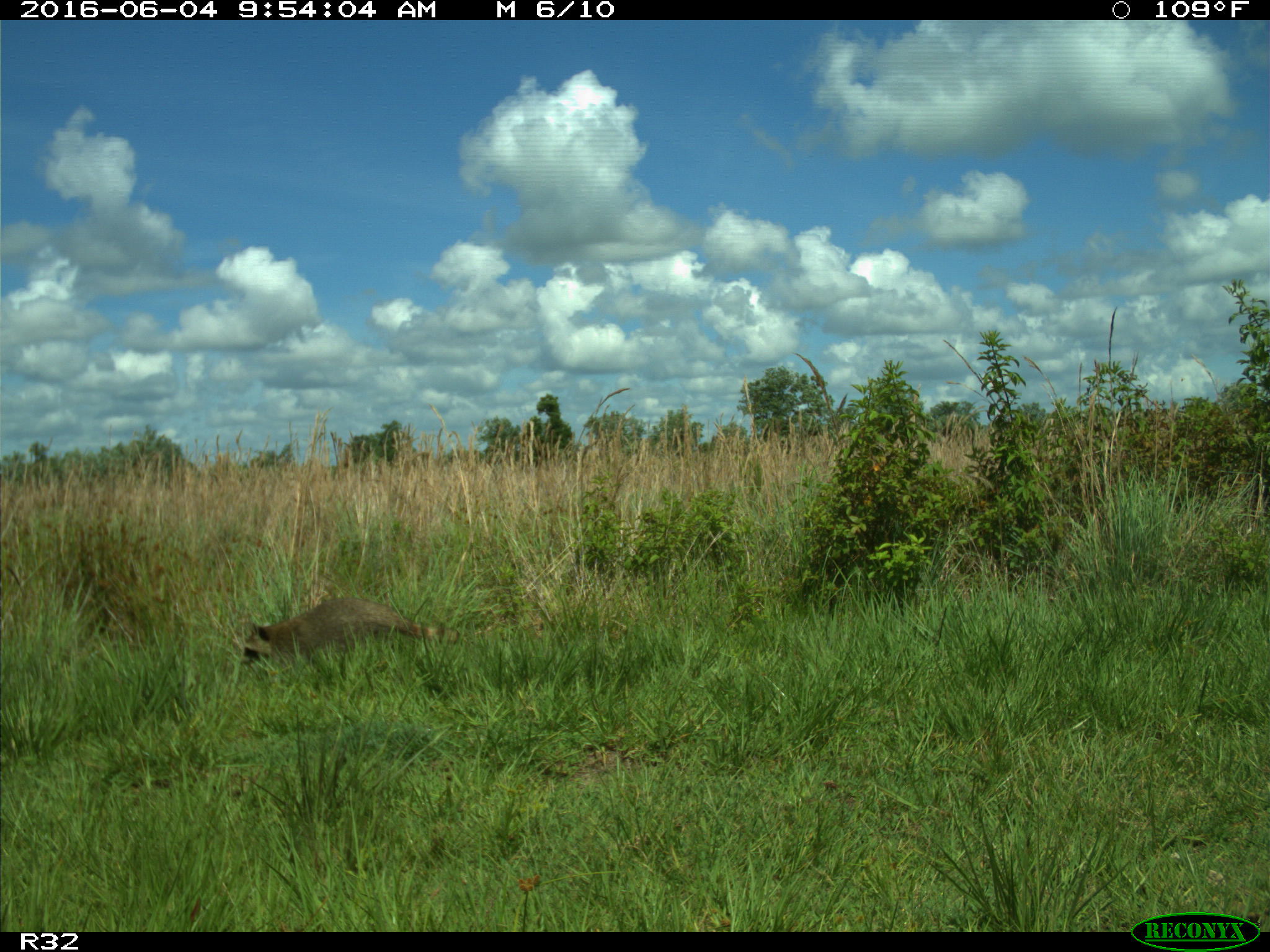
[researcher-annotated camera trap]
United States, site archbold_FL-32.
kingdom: Animalia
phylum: Chordata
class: Mammalia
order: Carnivora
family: Procyonidae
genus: Procyon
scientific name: Procyon lotor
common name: common raccoon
Procyon lotor (common raccoon).